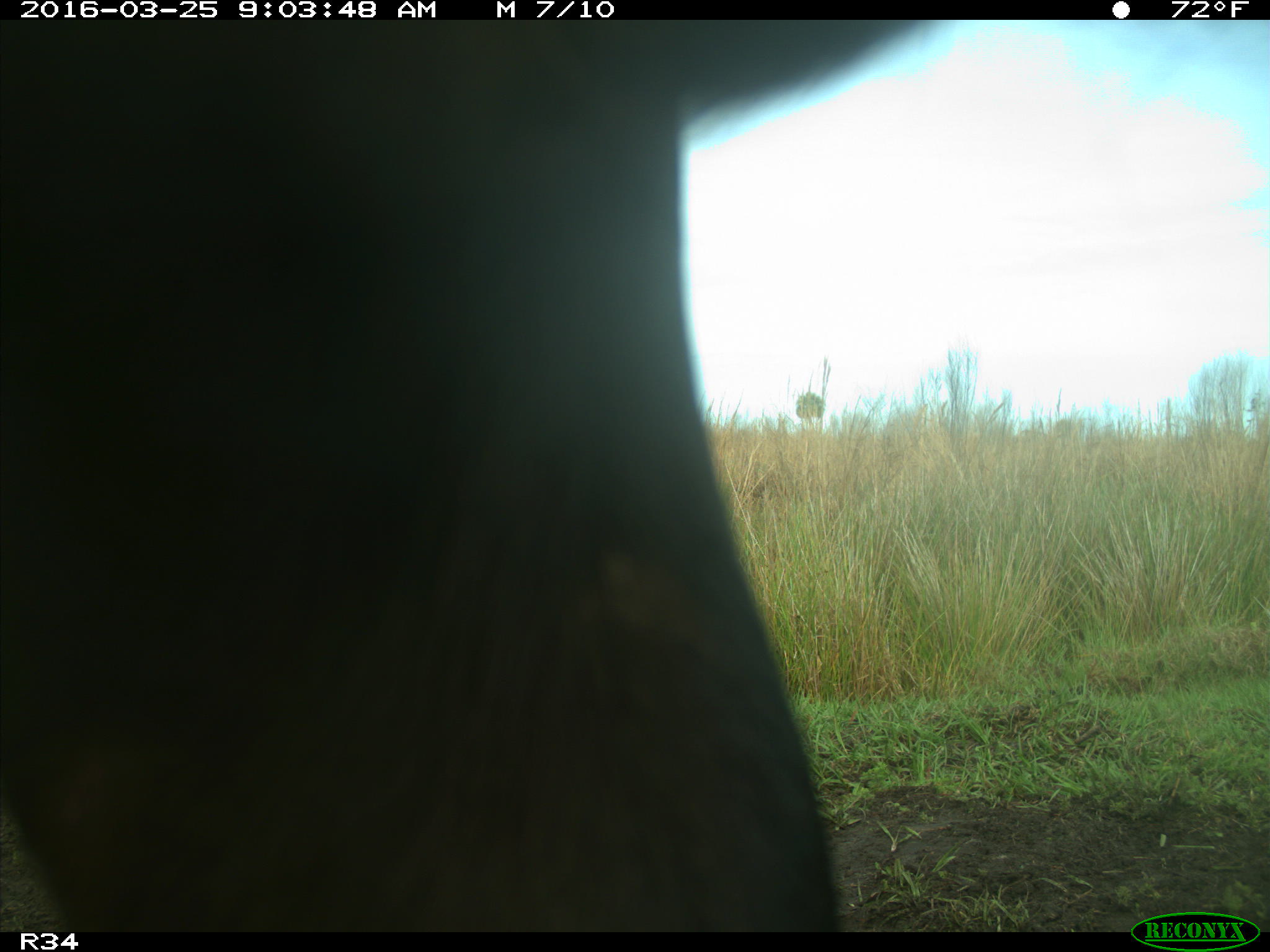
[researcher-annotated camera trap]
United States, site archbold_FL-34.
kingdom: Animalia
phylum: Chordata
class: Mammalia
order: Artiodactyla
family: Bovidae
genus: Bos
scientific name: Bos taurus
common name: domestic cow